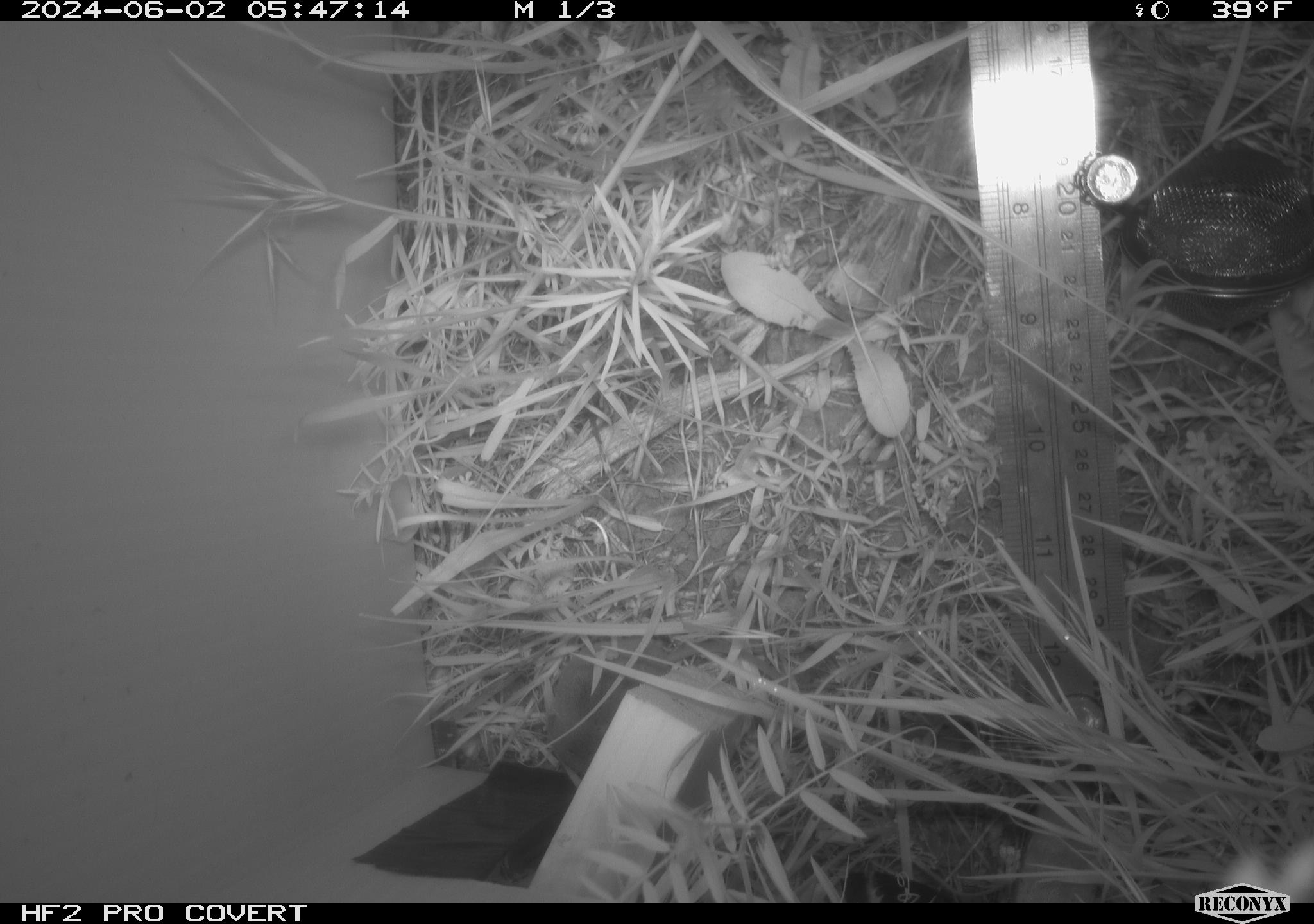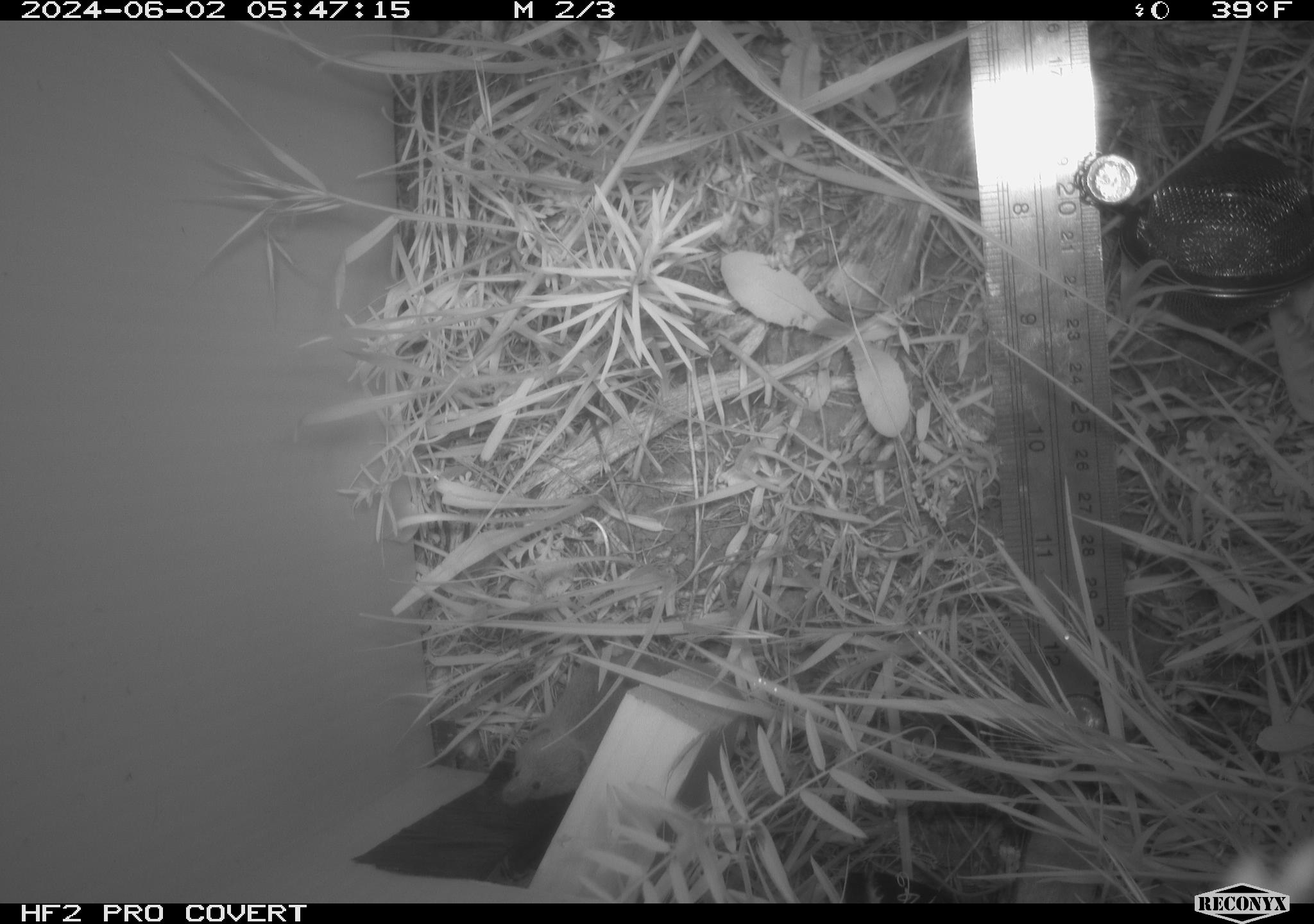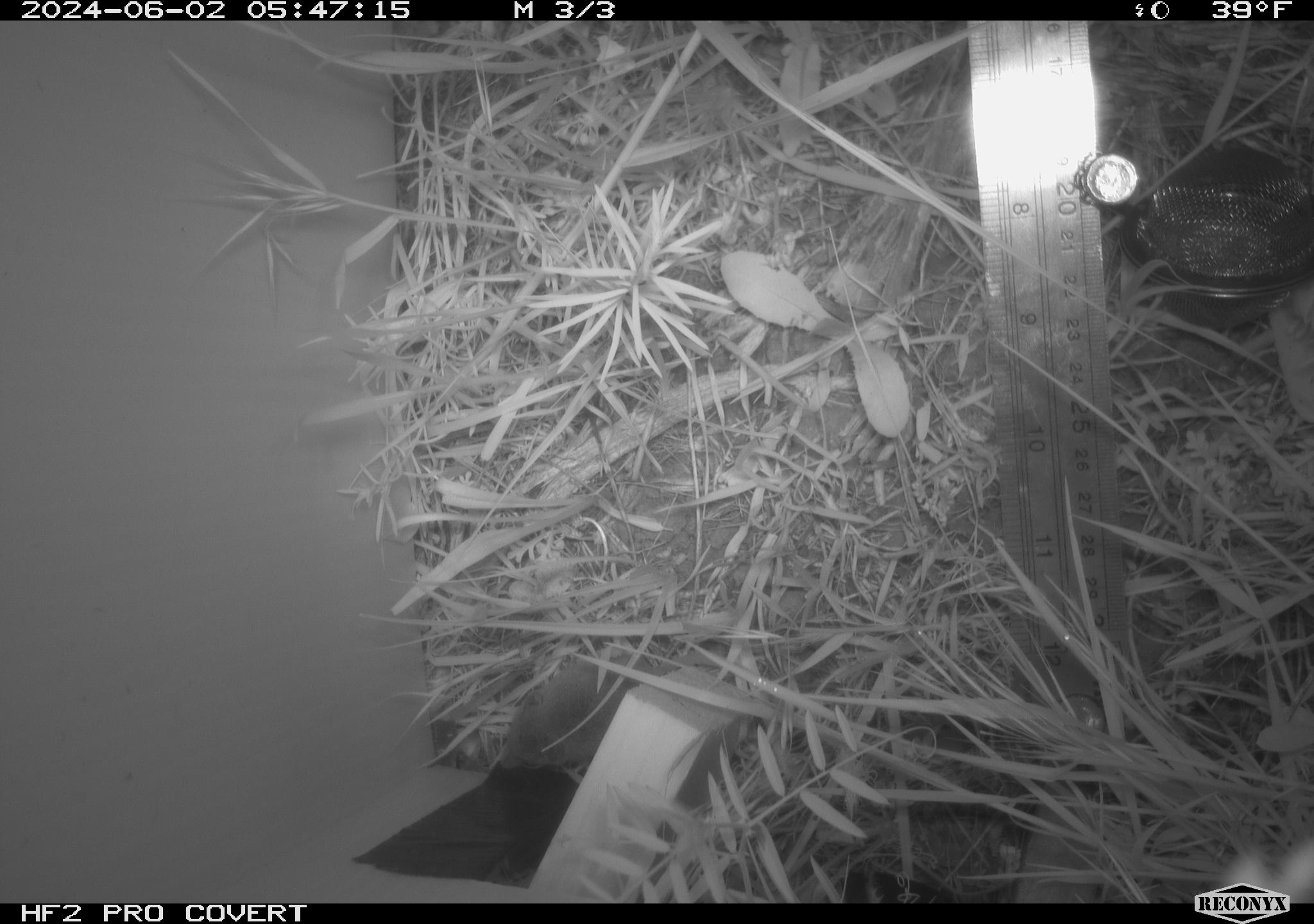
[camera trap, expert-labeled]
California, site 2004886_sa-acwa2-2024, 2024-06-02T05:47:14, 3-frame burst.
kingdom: Animalia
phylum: Chordata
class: Mammalia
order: Eulipotyphla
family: Soricidae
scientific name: Soricidae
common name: shrews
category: soricidae family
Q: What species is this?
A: Soricidae family (shrews) (Soricidae).